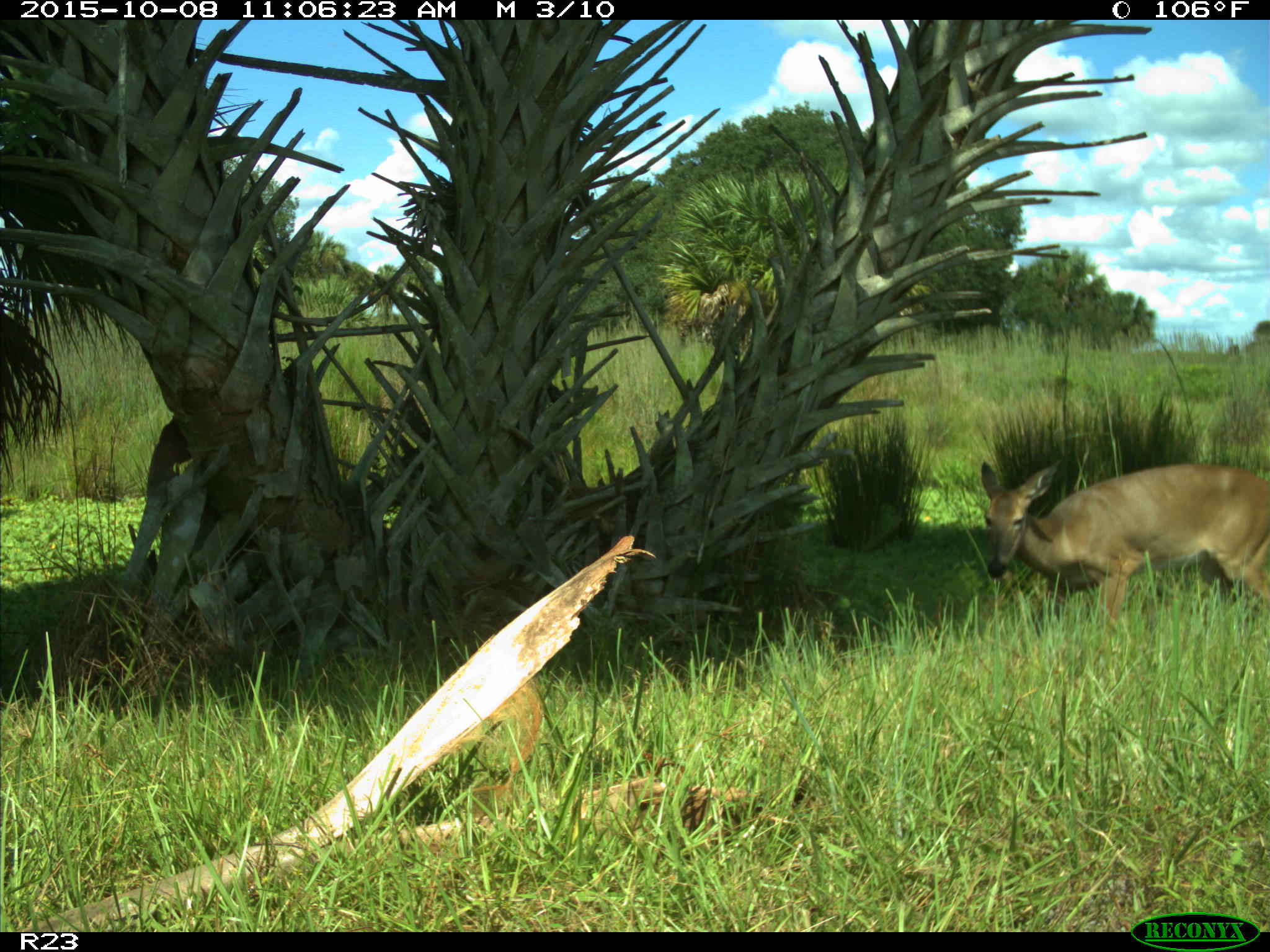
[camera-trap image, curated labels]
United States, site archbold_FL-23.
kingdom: Animalia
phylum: Chordata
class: Mammalia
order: Artiodactyla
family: Cervidae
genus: Odocoileus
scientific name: Odocoileus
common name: deer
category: unidentified deer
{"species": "unidentified deer (deer) (Odocoileus)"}